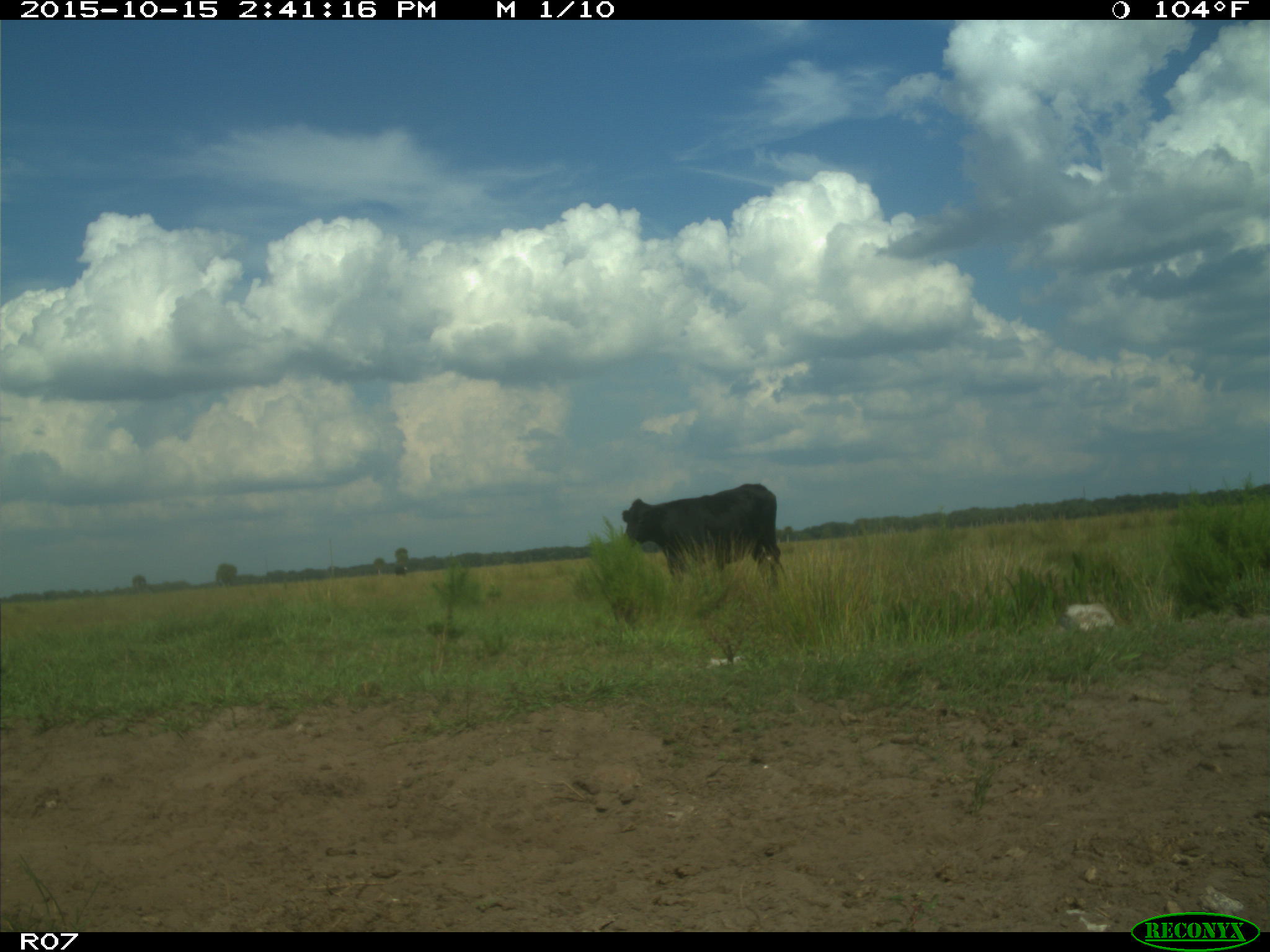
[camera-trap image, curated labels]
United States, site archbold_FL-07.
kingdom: Animalia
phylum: Chordata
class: Mammalia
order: Artiodactyla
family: Bovidae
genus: Bos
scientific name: Bos taurus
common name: domestic cow